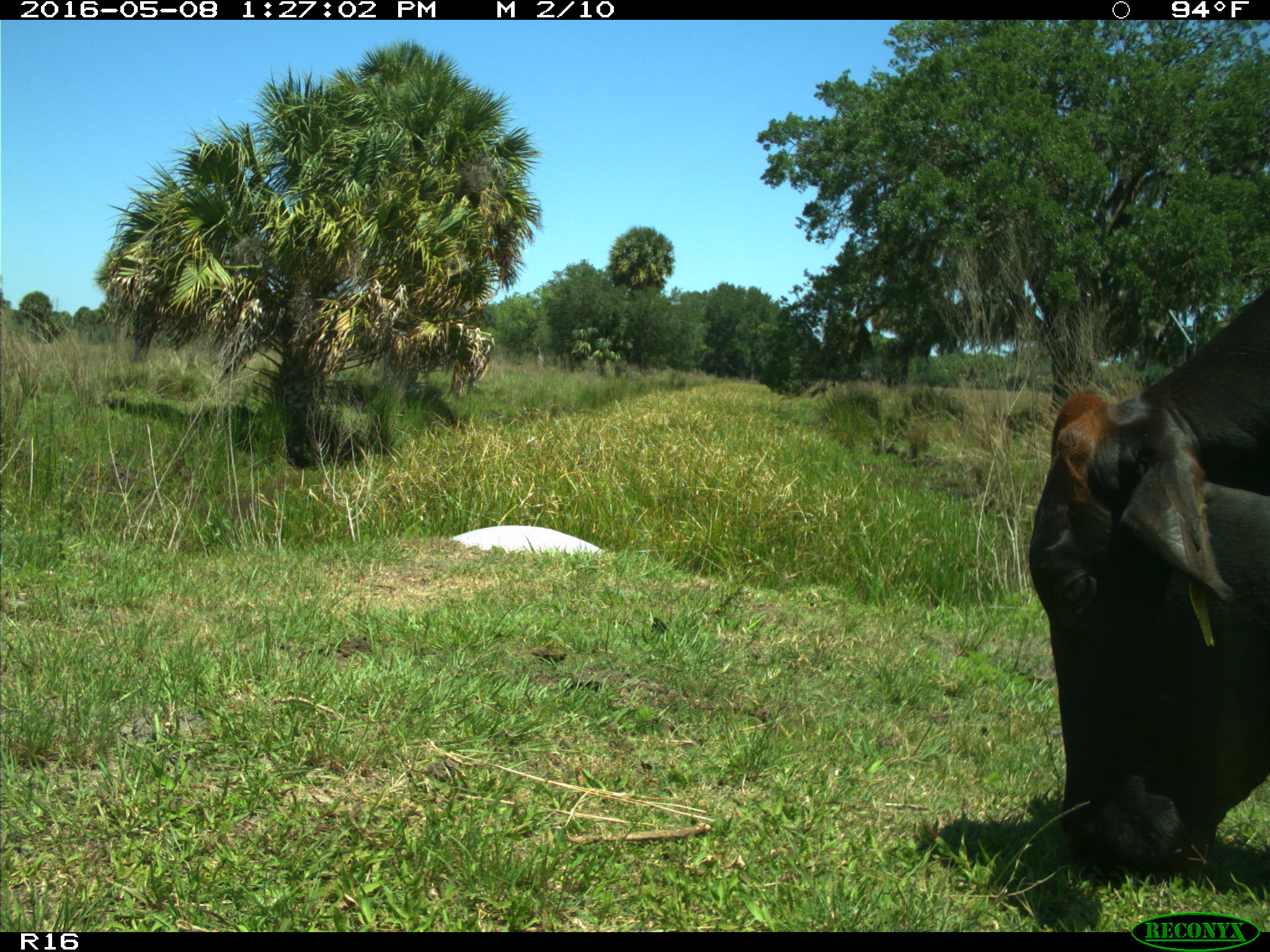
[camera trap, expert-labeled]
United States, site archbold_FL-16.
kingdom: Animalia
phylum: Chordata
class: Mammalia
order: Artiodactyla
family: Bovidae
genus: Bos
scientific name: Bos taurus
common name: domestic cow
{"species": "Bos taurus (domestic cow)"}